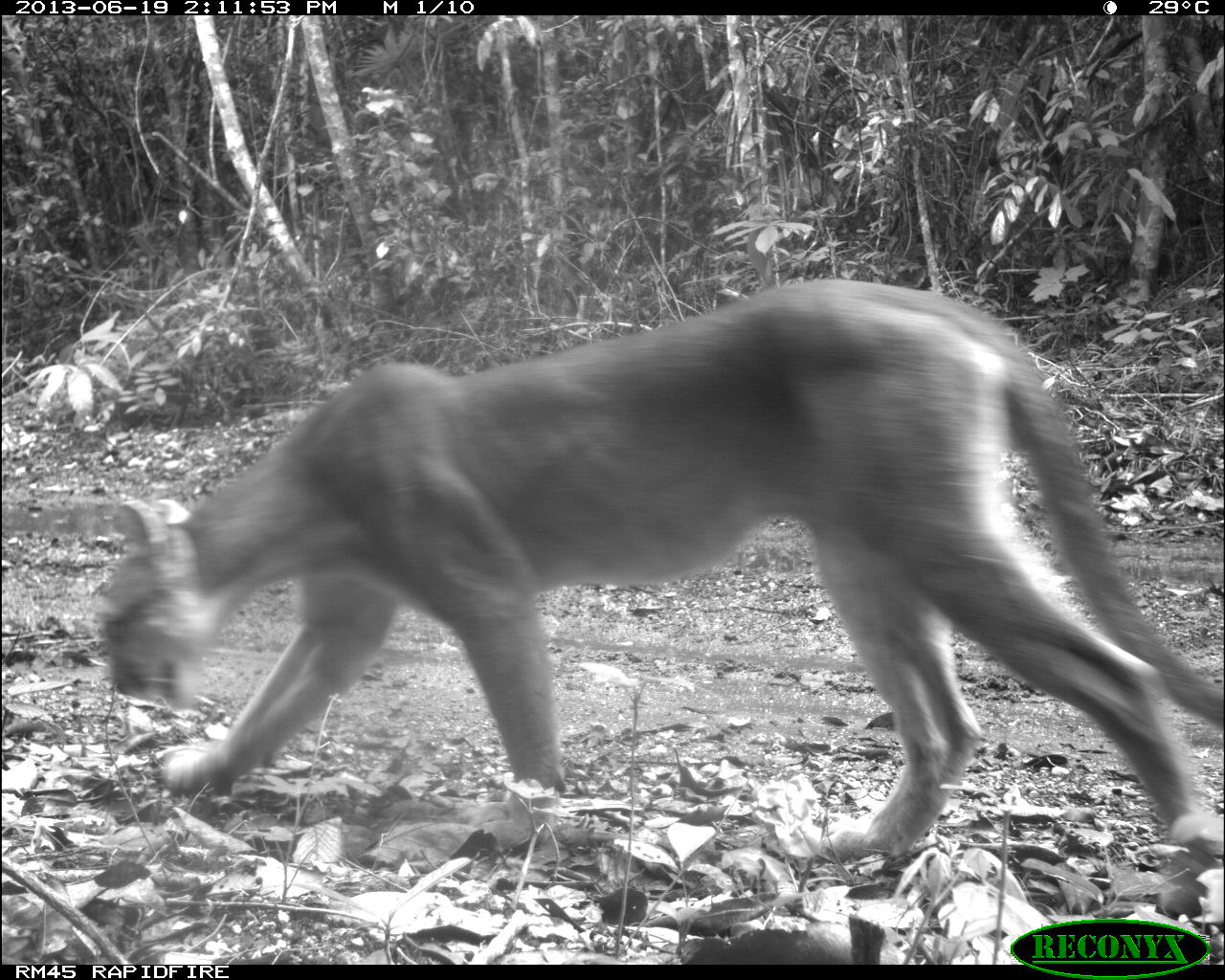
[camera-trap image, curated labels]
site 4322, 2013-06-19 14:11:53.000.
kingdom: Animalia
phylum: Chordata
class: Mammalia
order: Carnivora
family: Felidae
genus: Puma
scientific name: Puma concolor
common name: mountain lion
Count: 1.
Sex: female.